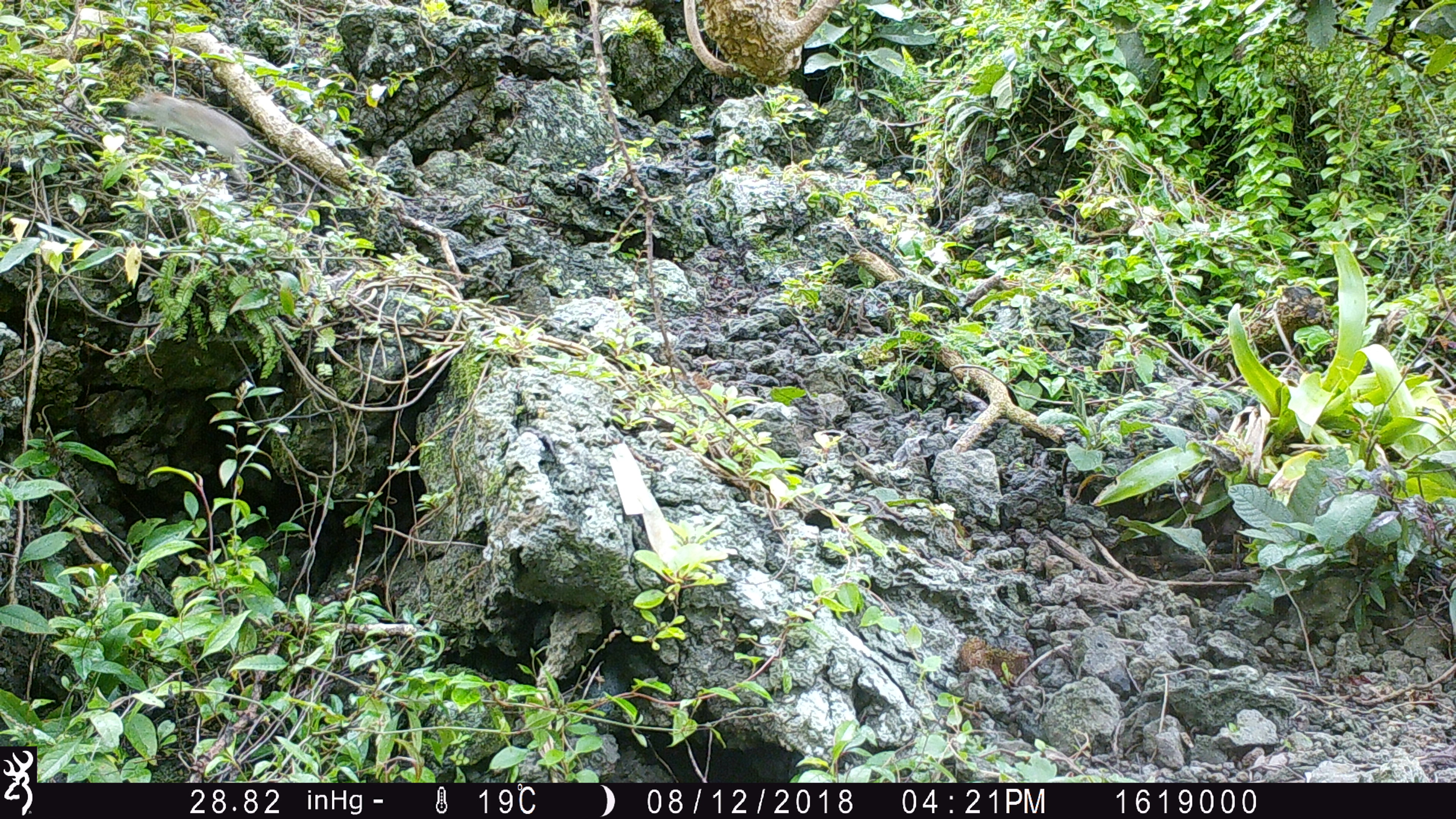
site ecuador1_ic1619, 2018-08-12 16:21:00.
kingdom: Animalia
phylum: Chordata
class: Mammalia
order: Rodentia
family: Muridae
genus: Rattus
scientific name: Rattus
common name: rat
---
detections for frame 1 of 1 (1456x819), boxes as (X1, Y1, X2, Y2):
rat: (113, 76, 355, 204)